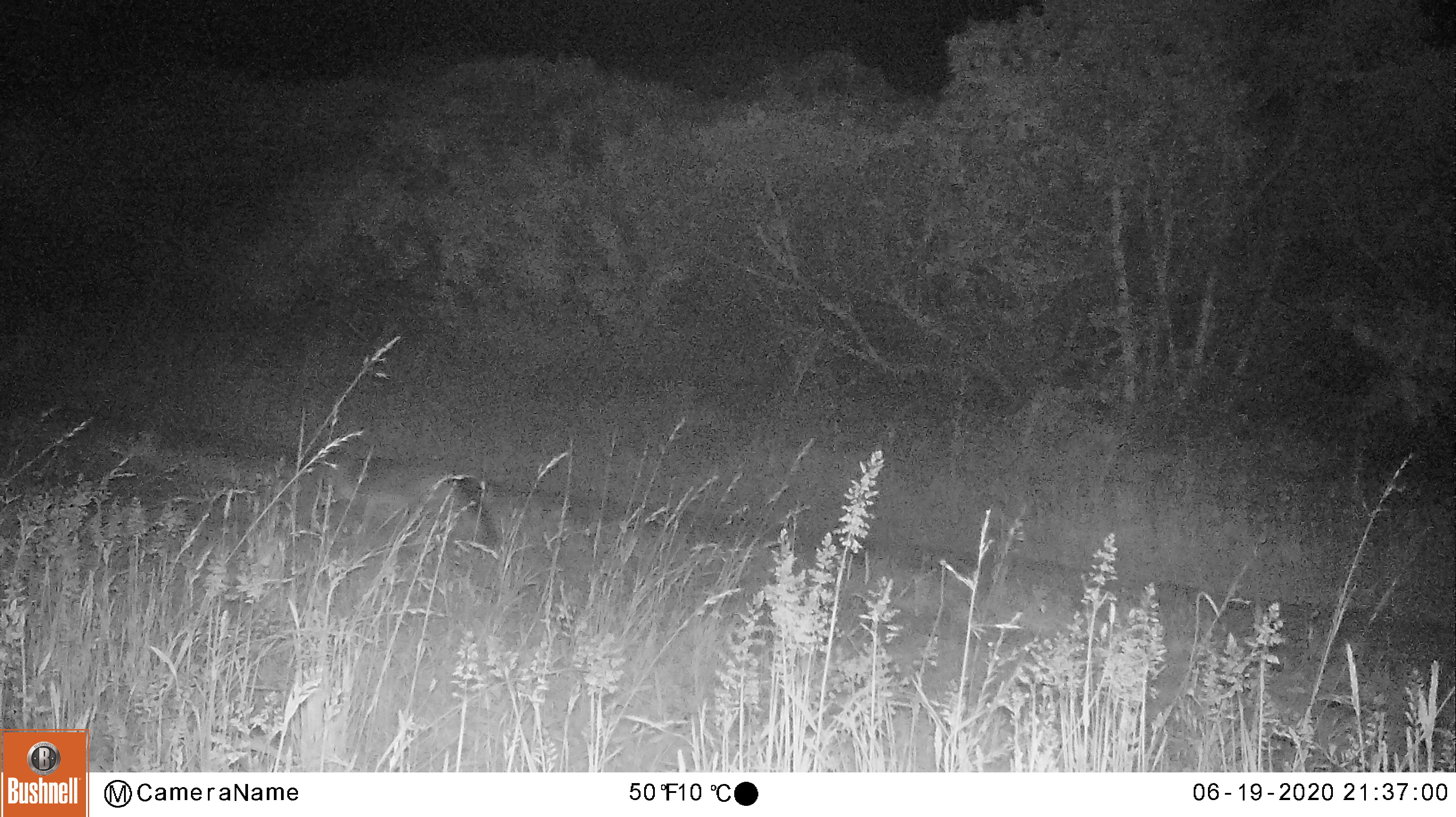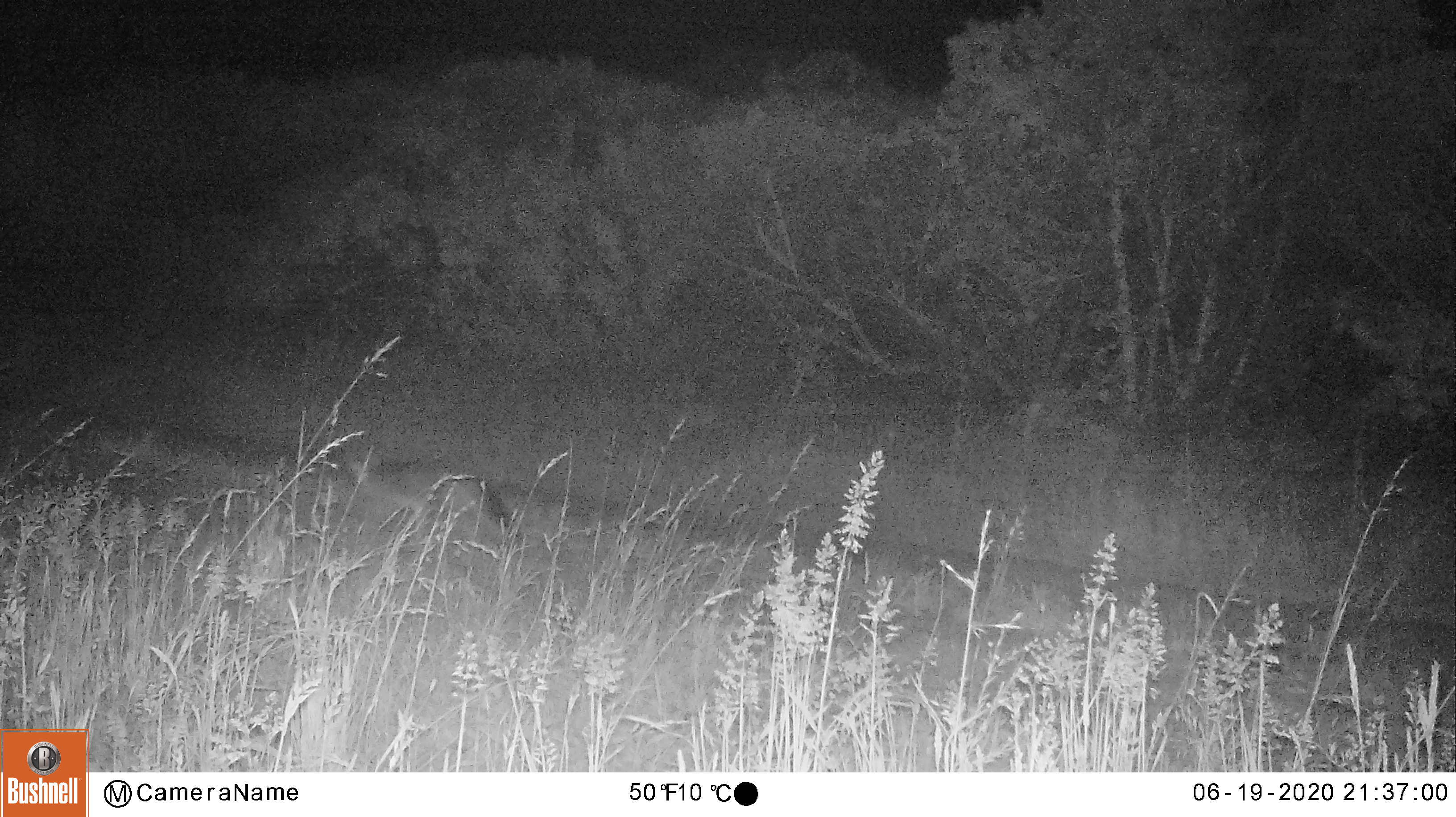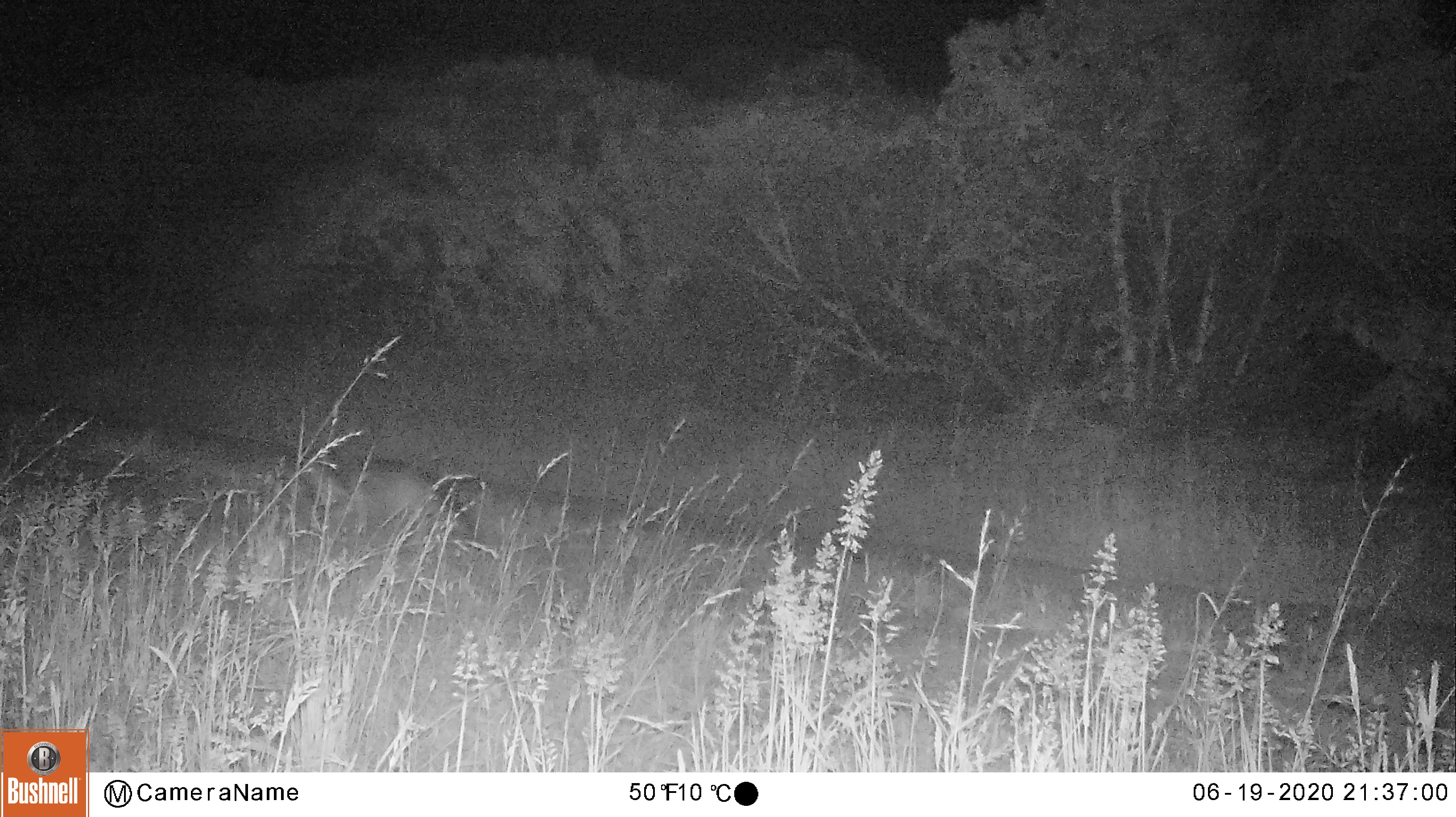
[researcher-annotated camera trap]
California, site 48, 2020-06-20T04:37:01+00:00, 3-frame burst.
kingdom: Animalia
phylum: Chordata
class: Mammalia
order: Carnivora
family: Canidae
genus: Urocyon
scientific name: Urocyon cinereoargenteus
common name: gray fox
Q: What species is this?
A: Gray fox (Urocyon cinereoargenteus).